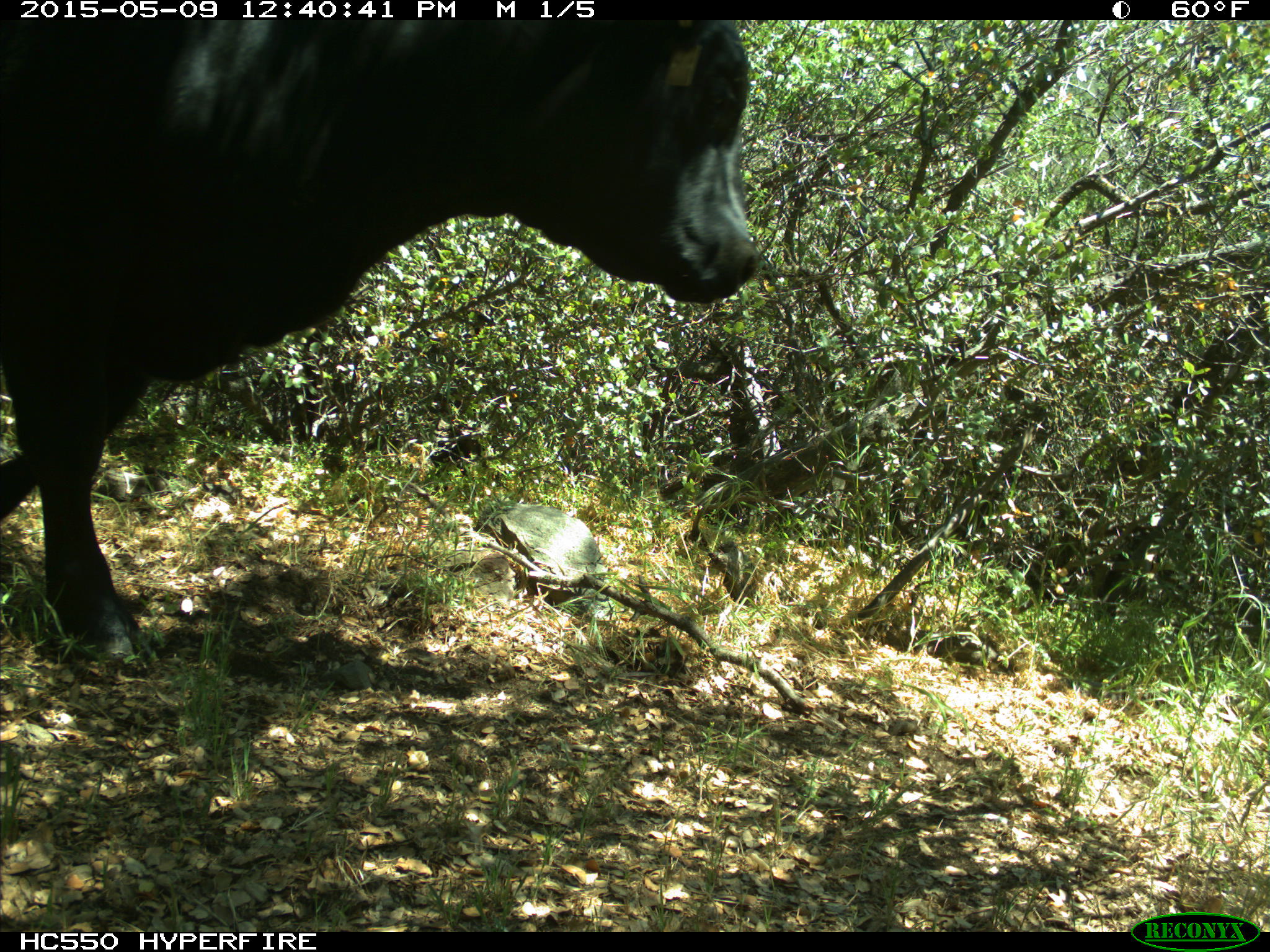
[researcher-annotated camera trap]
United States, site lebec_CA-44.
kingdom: Animalia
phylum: Chordata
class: Mammalia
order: Artiodactyla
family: Bovidae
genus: Bos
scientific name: Bos taurus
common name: domestic cow